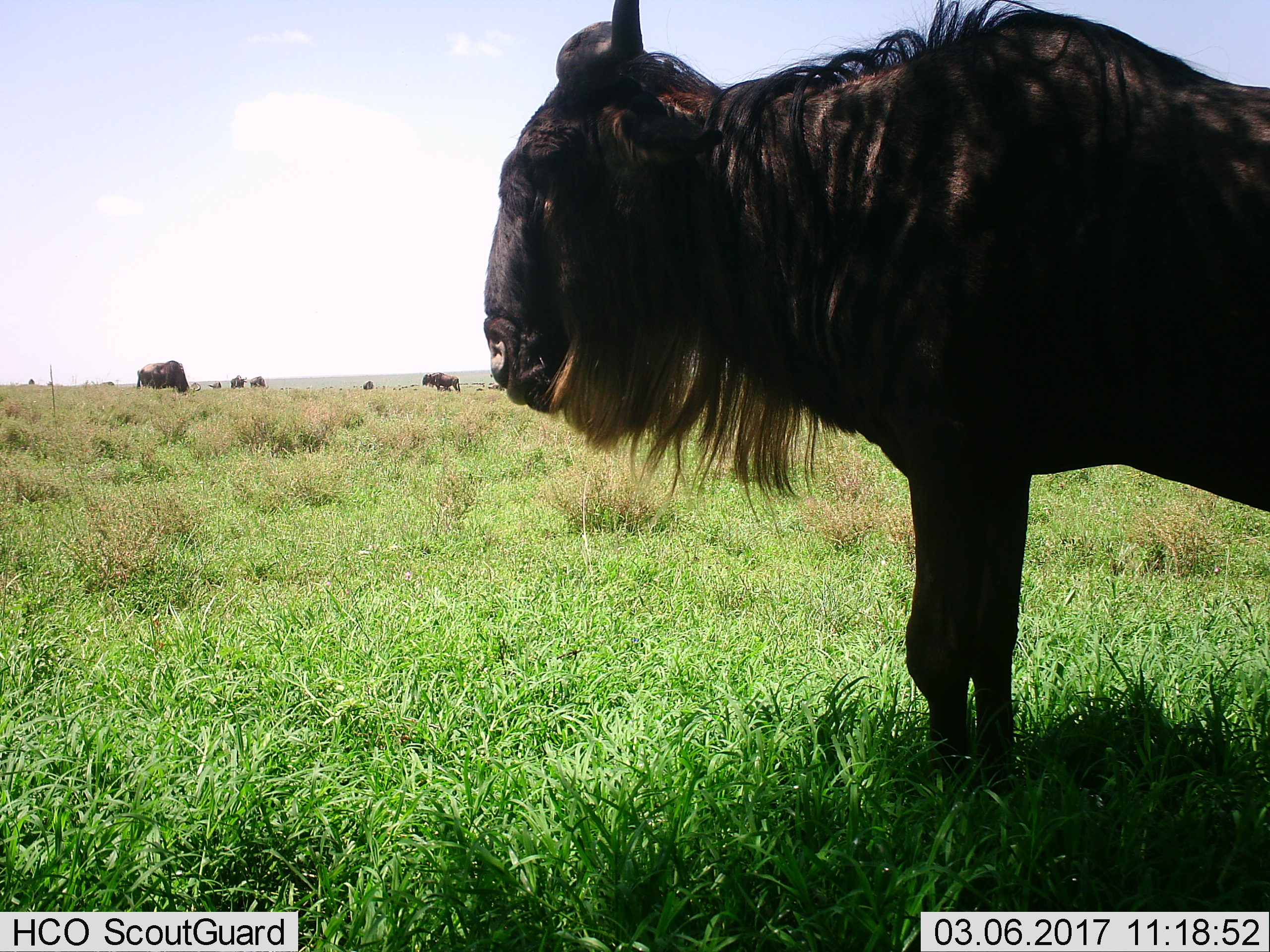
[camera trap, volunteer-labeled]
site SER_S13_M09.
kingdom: Animalia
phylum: Chordata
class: Mammalia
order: Artiodactyla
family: Bovidae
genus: Connochaetes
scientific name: Connochaetes taurinus taurinus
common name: blue wildebeest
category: wildebeestblue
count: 7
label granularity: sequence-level